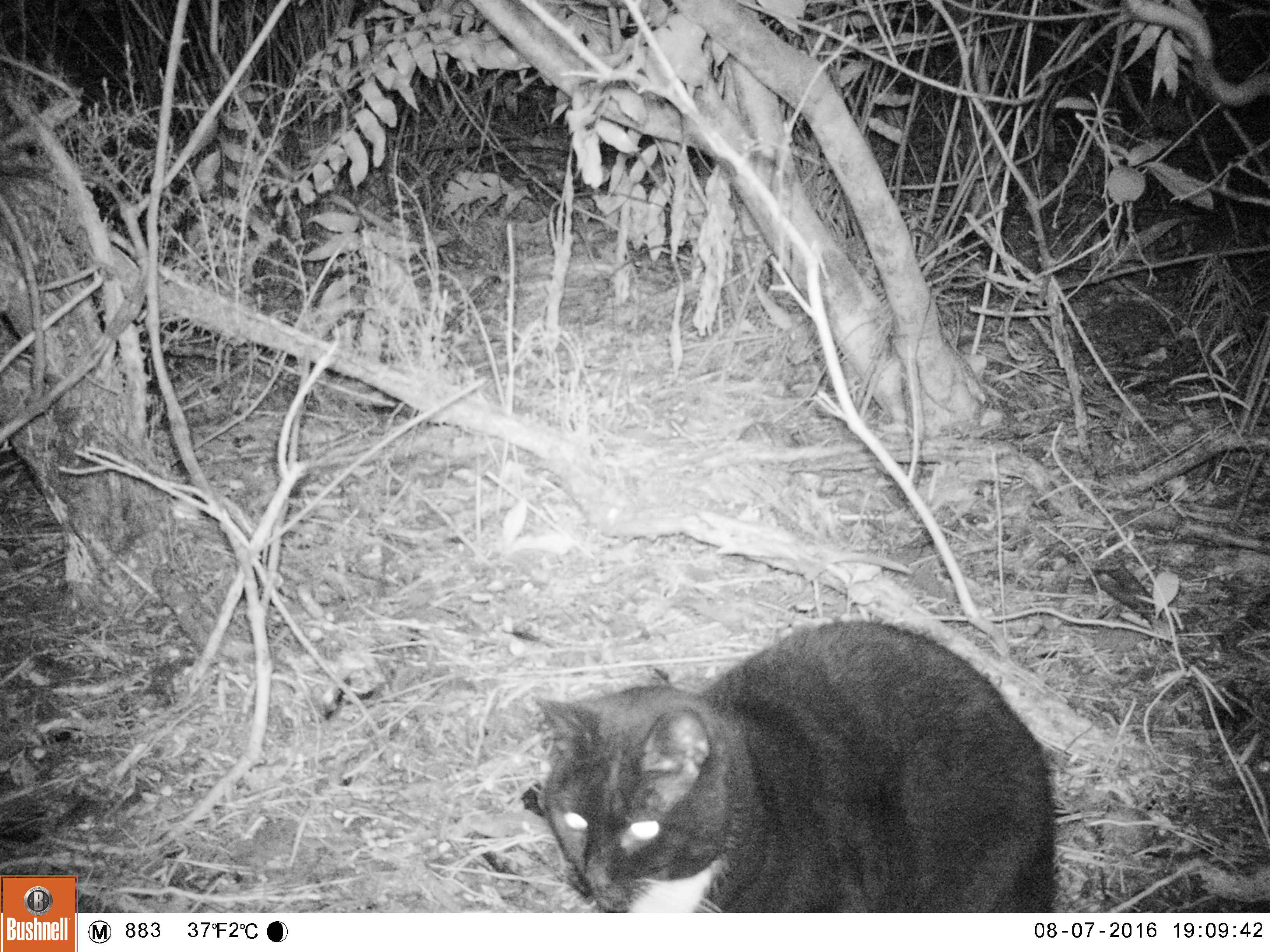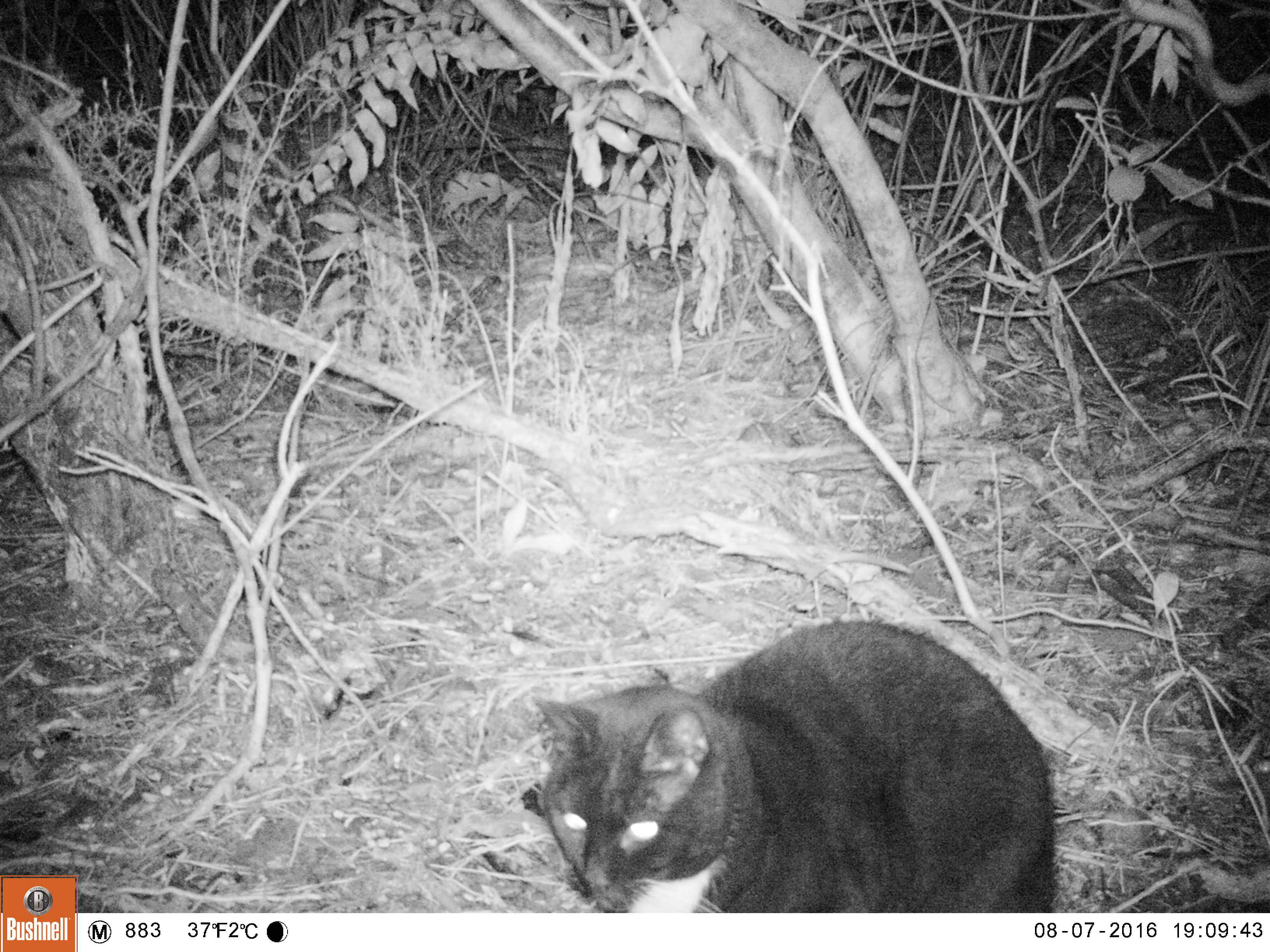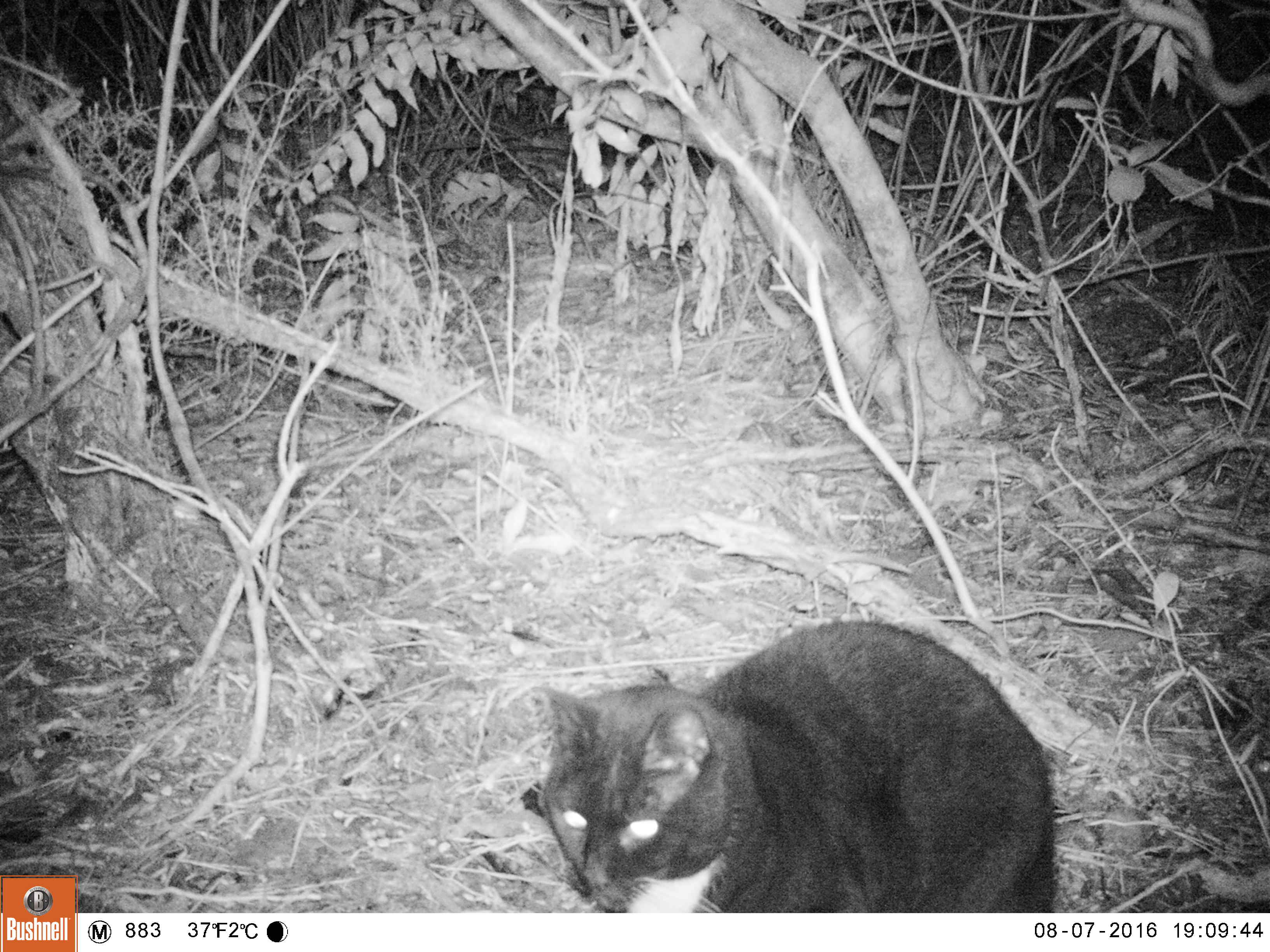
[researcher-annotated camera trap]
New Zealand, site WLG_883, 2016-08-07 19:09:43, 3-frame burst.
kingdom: Animalia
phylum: Chordata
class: Mammalia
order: Carnivora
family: Felidae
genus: Felis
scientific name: Felis catus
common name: domestic cat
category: cat